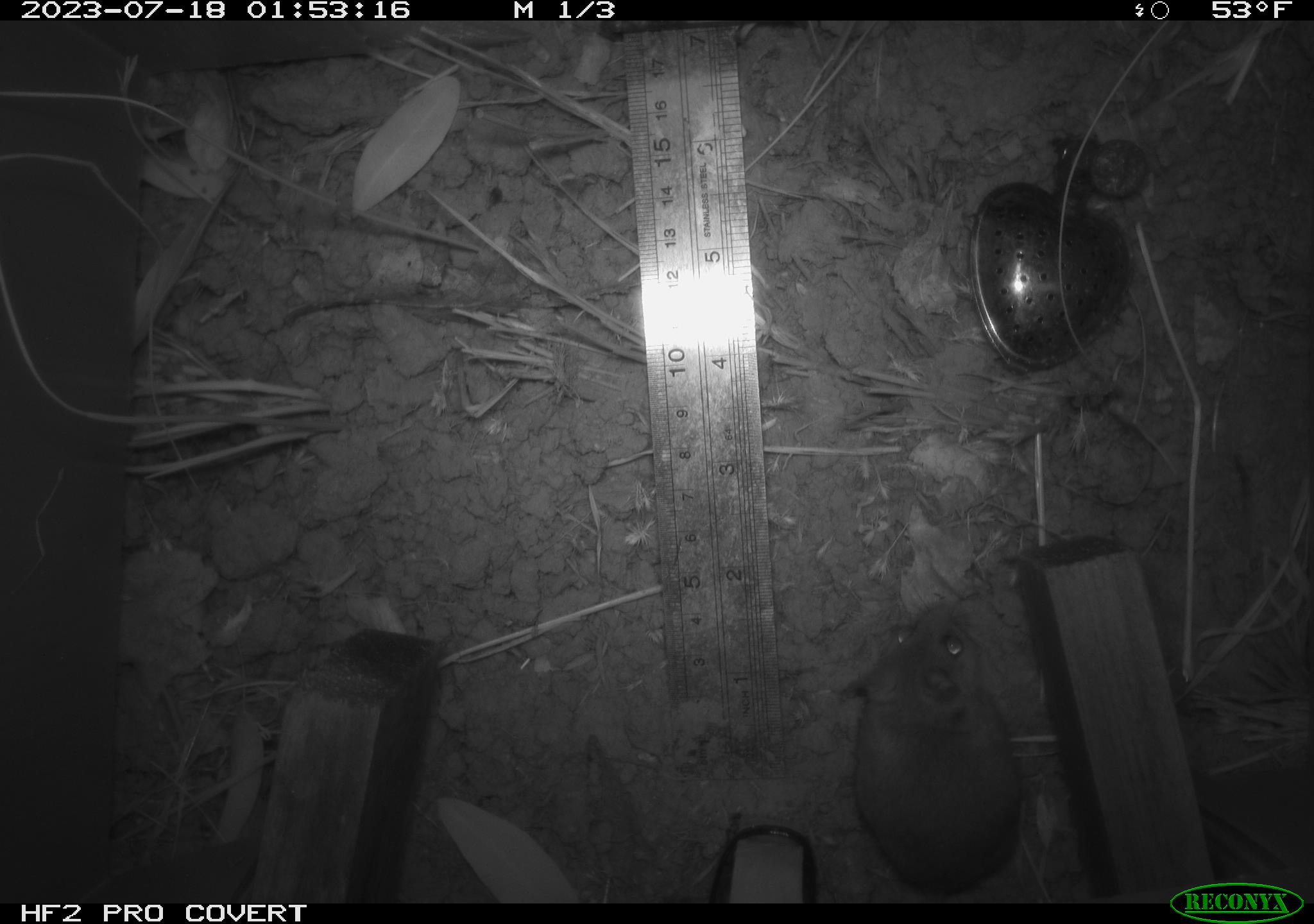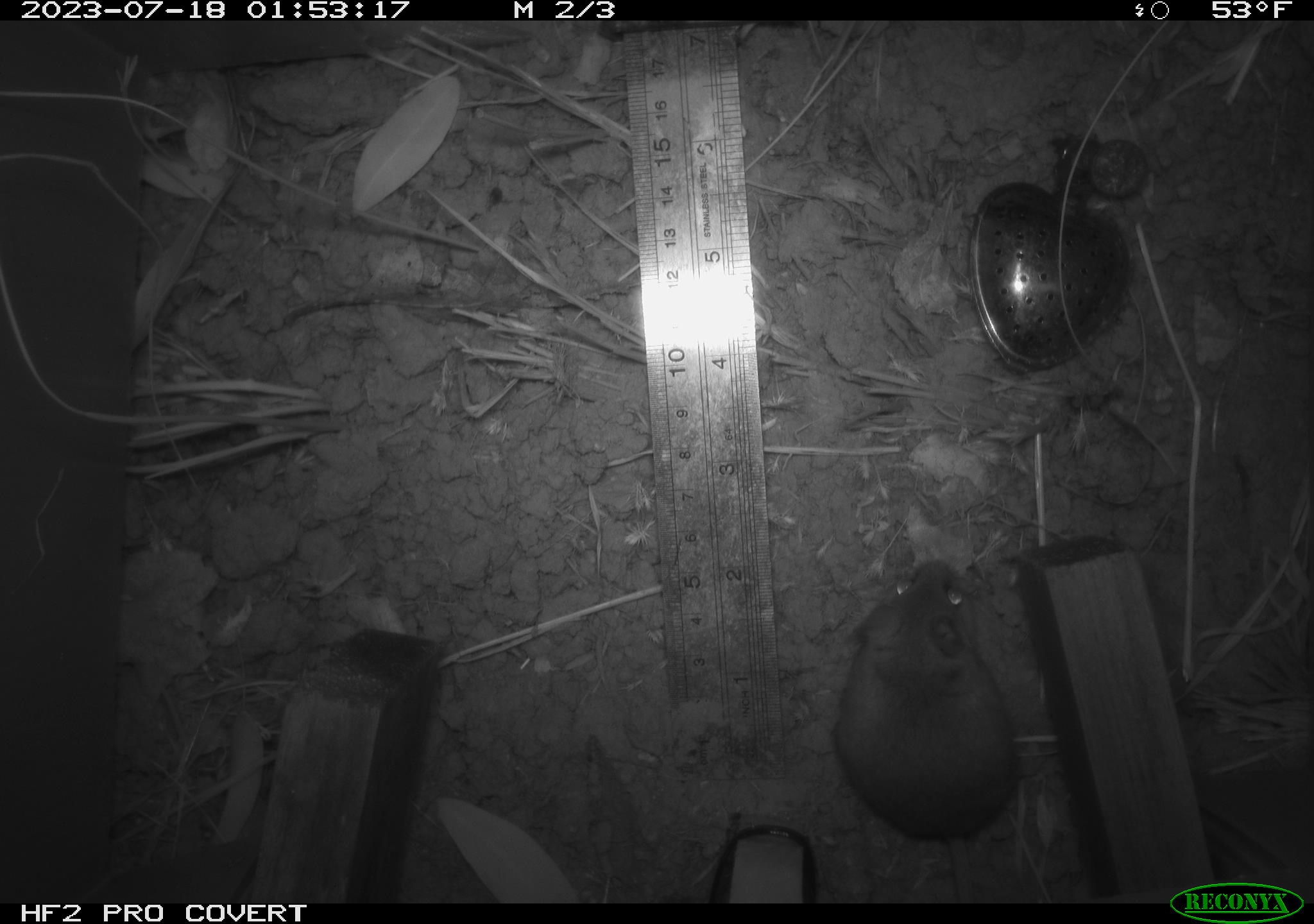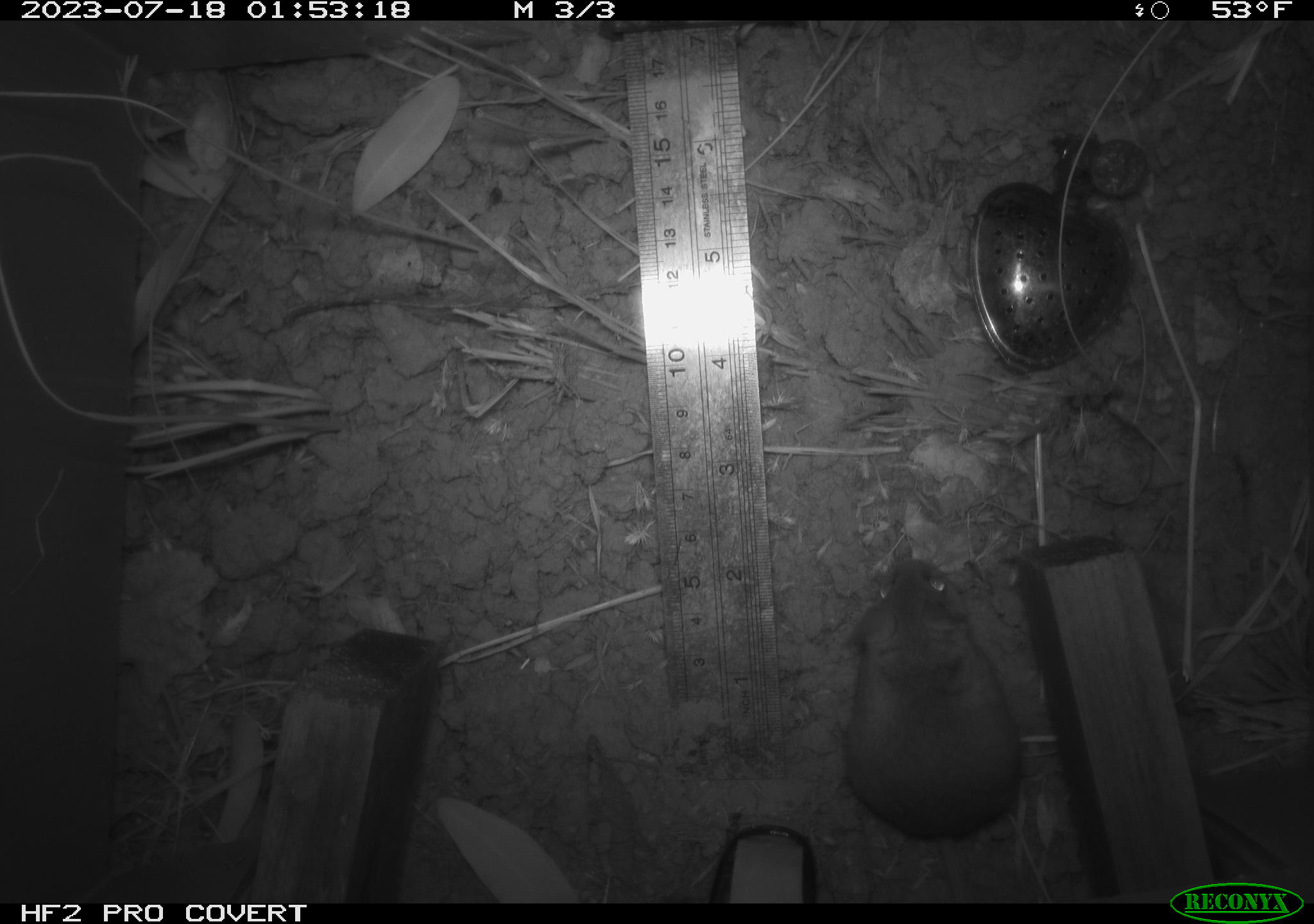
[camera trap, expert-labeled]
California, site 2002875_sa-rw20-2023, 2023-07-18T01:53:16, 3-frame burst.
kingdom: Animalia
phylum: Chordata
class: Mammalia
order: Rodentia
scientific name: Rodentia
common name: mouse species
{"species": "mouse species (Rodentia)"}